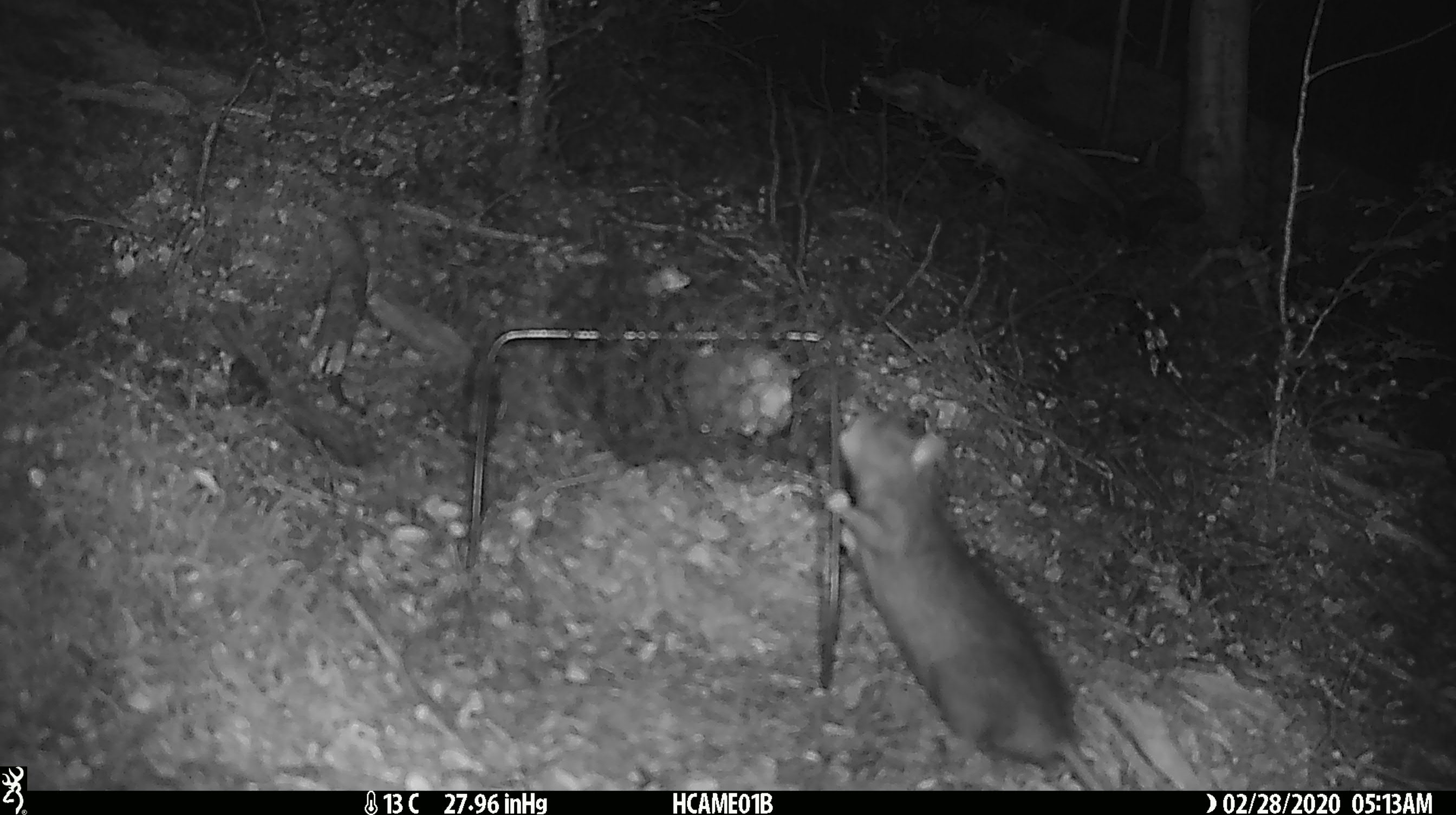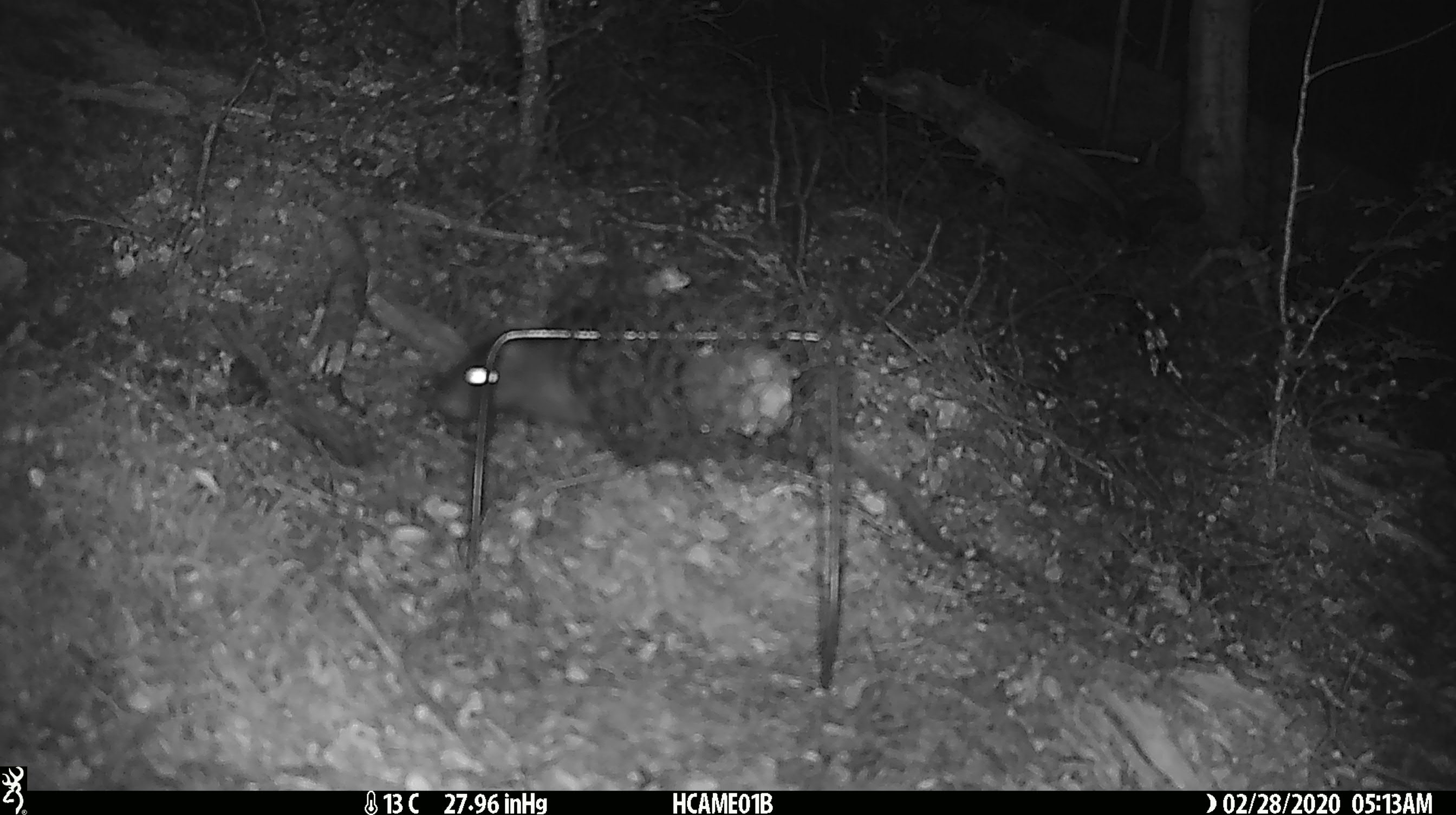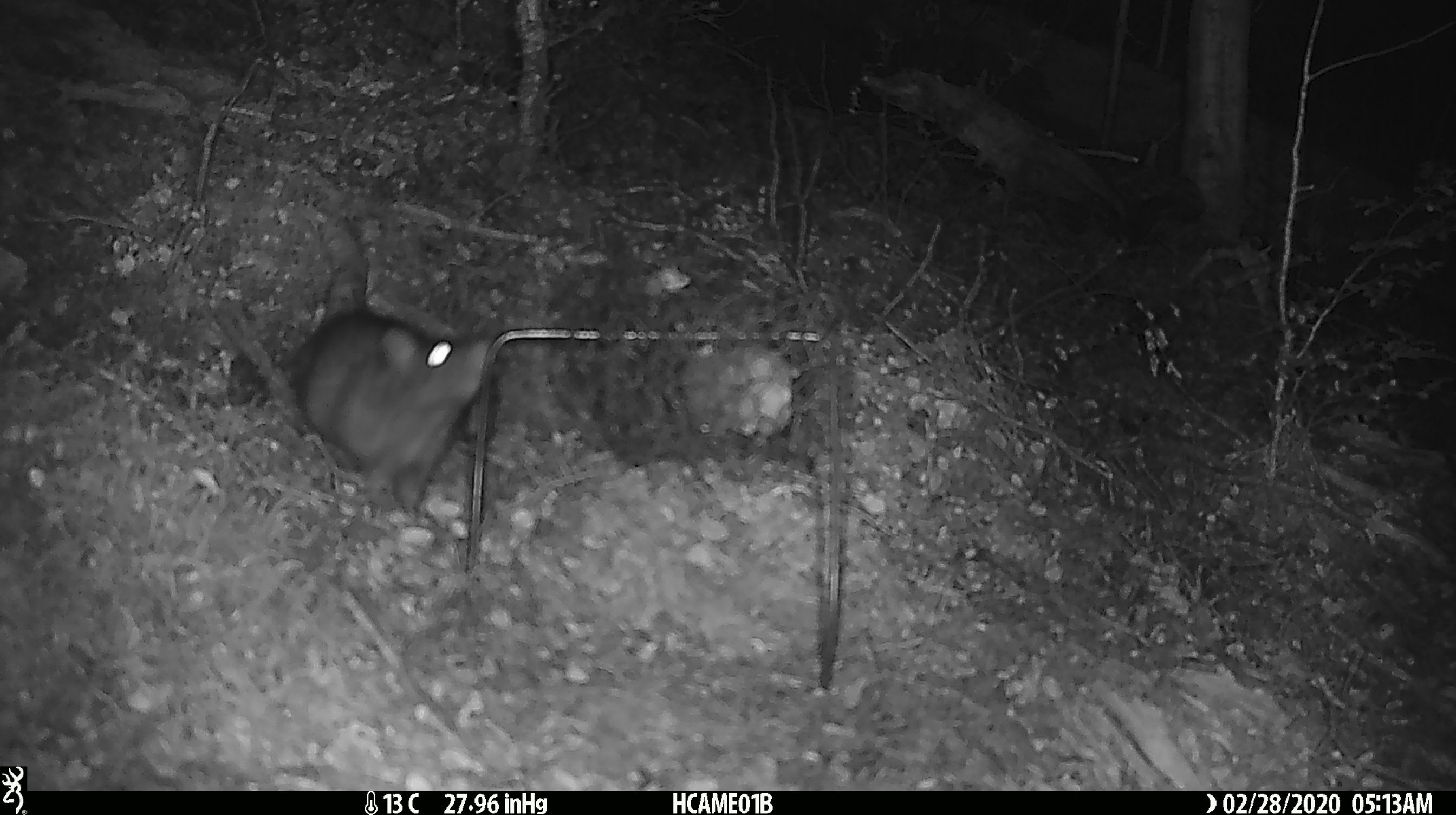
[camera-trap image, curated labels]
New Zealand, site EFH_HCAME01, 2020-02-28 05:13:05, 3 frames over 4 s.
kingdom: Animalia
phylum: Chordata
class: Mammalia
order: Rodentia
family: Muridae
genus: Rattus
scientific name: Rattus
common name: rat